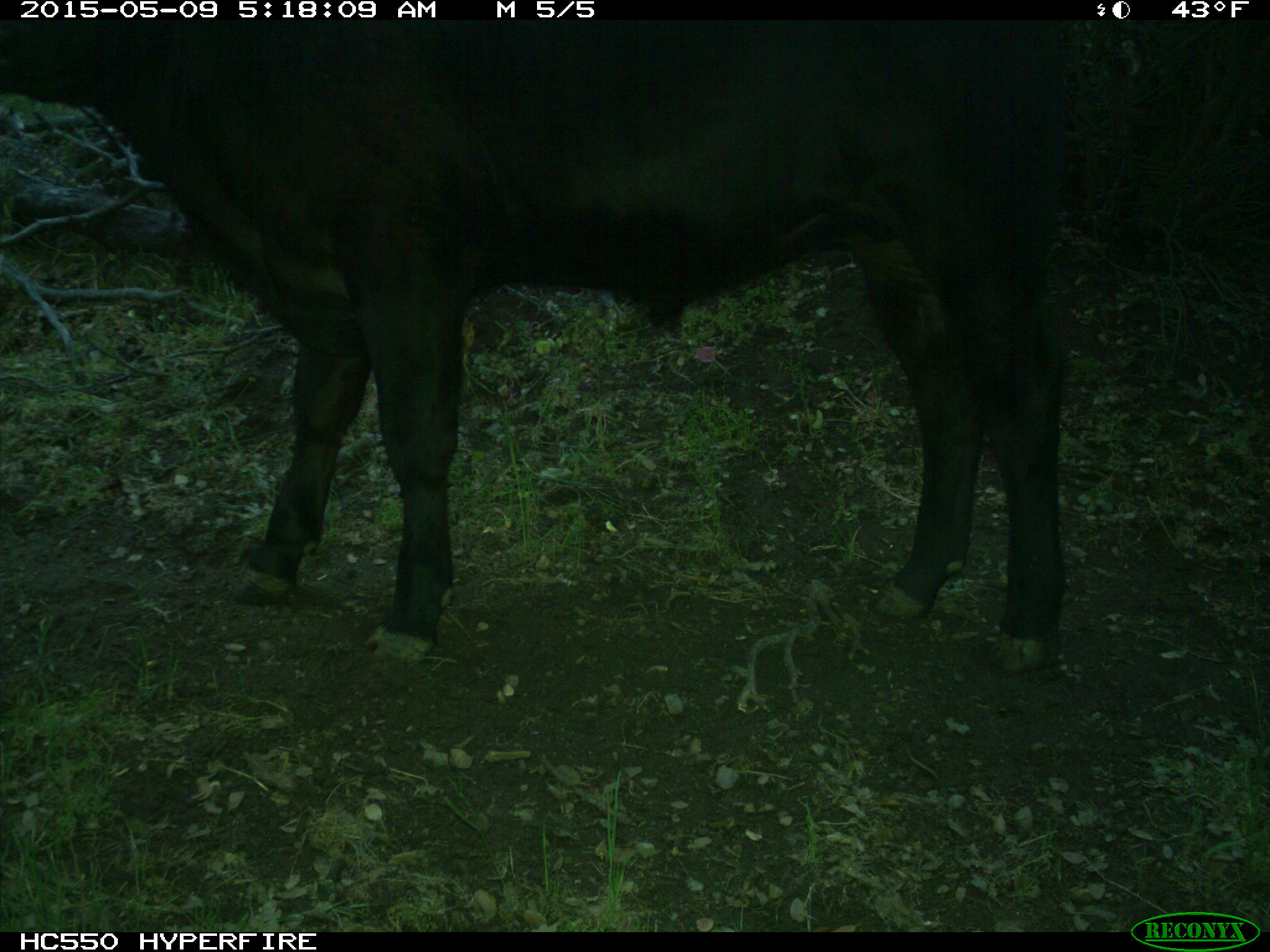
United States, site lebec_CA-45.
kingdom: Animalia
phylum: Chordata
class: Mammalia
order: Artiodactyla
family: Bovidae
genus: Bos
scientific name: Bos taurus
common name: domestic cow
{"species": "Bos taurus (domestic cow)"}